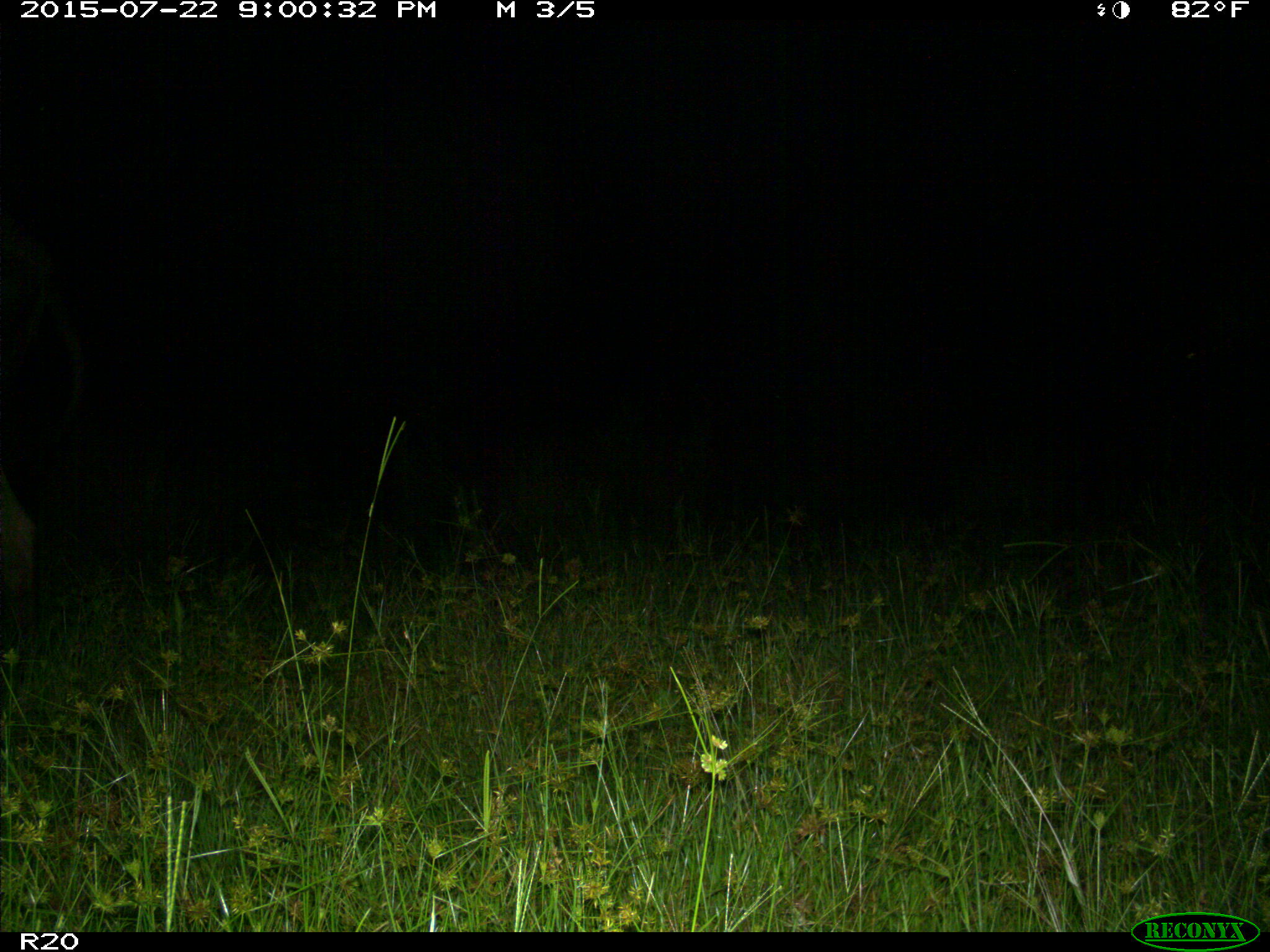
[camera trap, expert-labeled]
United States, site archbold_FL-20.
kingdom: Animalia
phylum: Chordata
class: Mammalia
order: Artiodactyla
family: Bovidae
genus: Bos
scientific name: Bos taurus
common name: domestic cow